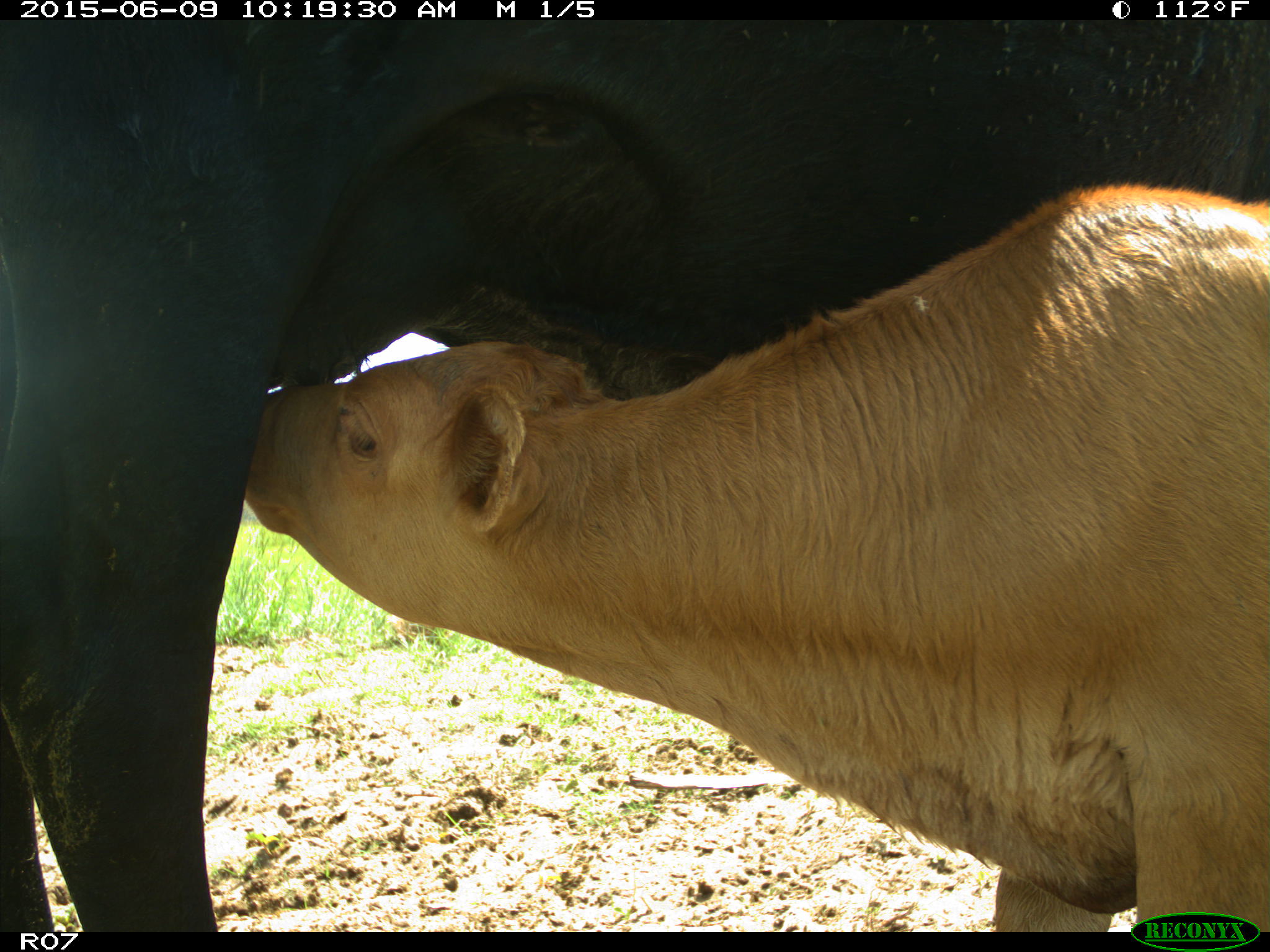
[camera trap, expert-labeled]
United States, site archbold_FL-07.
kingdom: Animalia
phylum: Chordata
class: Mammalia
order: Artiodactyla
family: Bovidae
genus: Bos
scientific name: Bos taurus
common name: domestic cow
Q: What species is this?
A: Bos taurus (domestic cow).